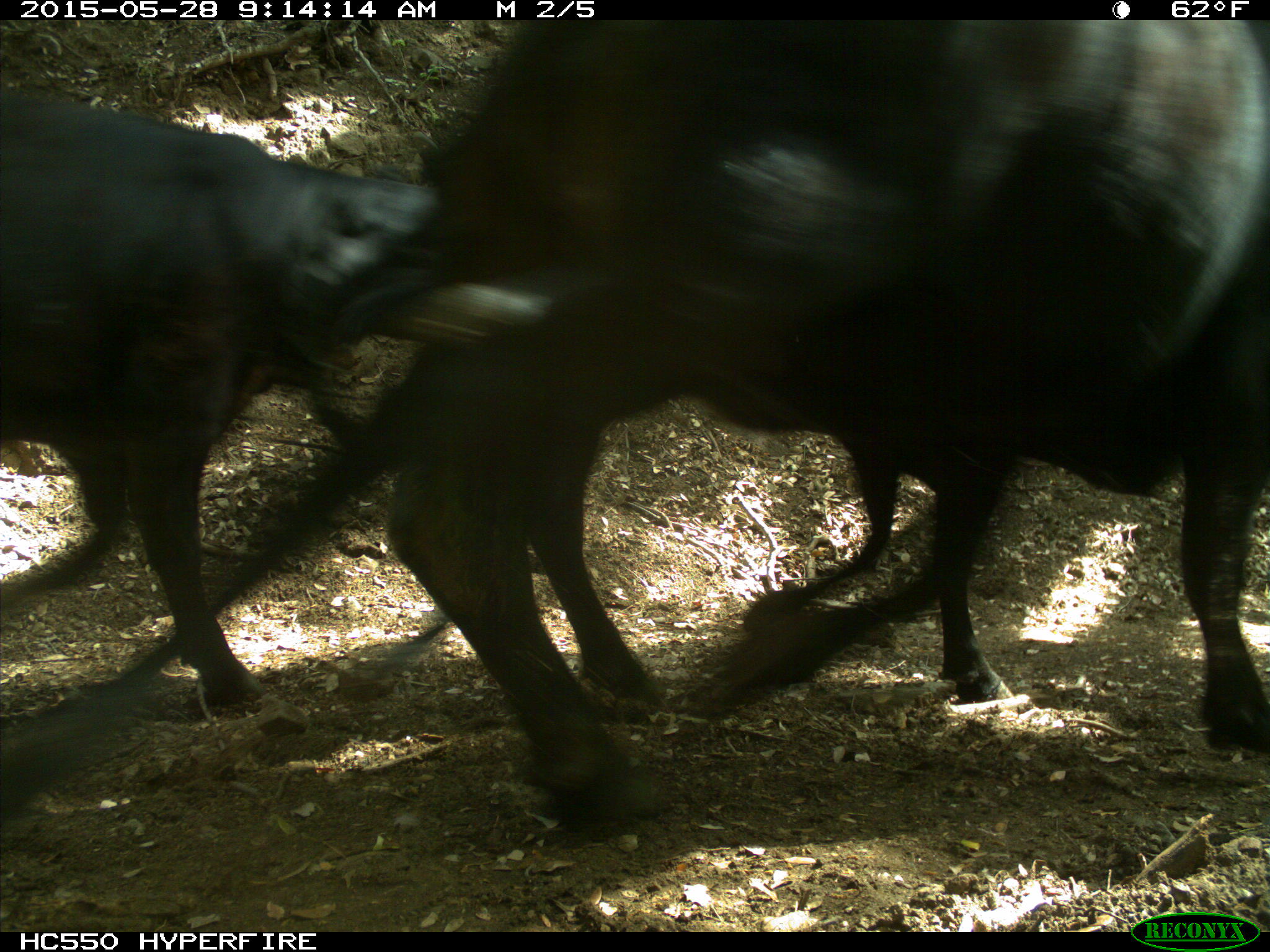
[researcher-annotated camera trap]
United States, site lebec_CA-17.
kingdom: Animalia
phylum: Chordata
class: Mammalia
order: Artiodactyla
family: Bovidae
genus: Bos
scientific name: Bos taurus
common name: domestic cow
Bos taurus (domestic cow).